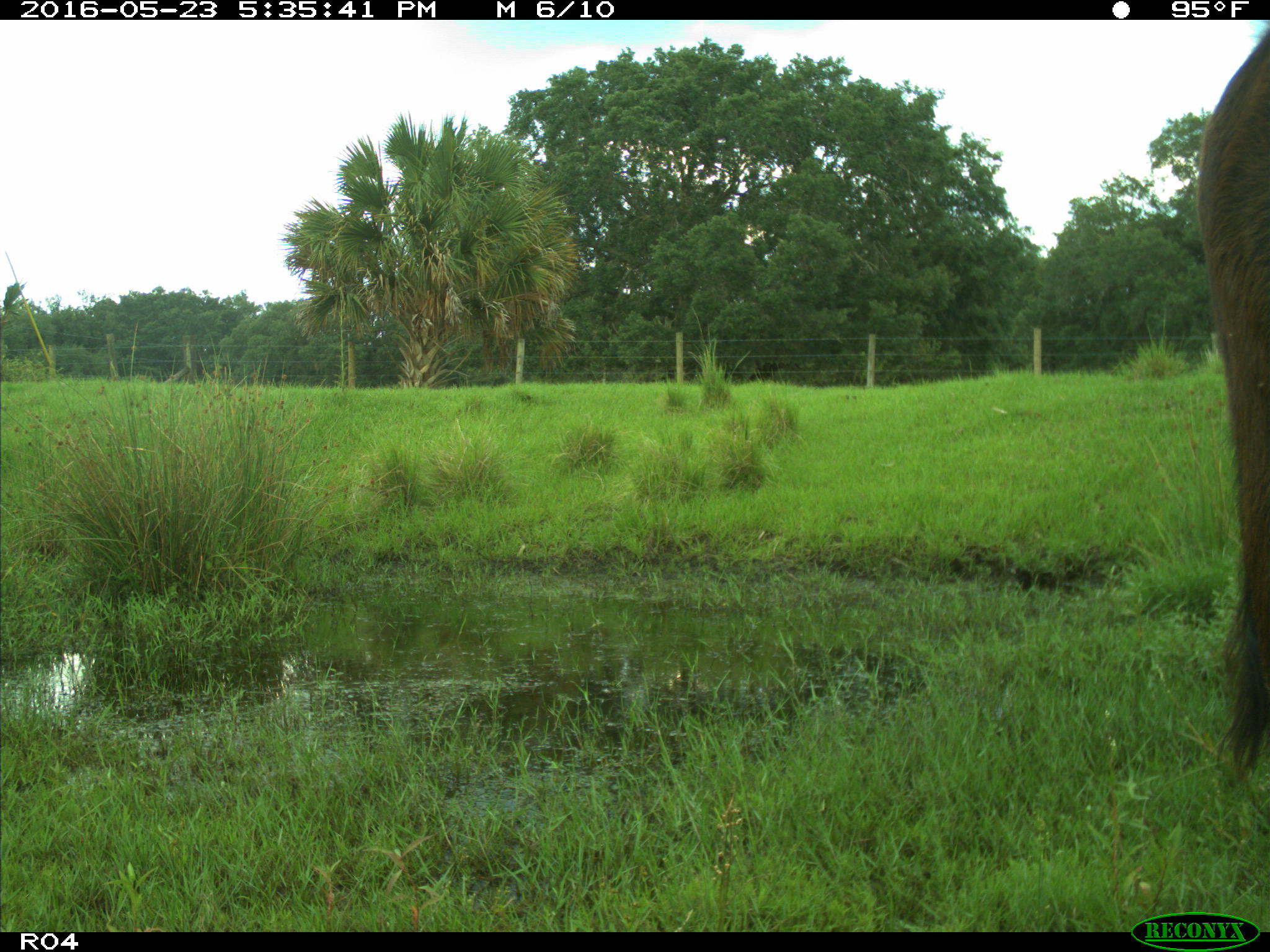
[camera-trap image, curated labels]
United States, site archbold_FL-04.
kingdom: Animalia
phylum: Chordata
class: Mammalia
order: Artiodactyla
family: Bovidae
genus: Bos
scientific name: Bos taurus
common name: domestic cow